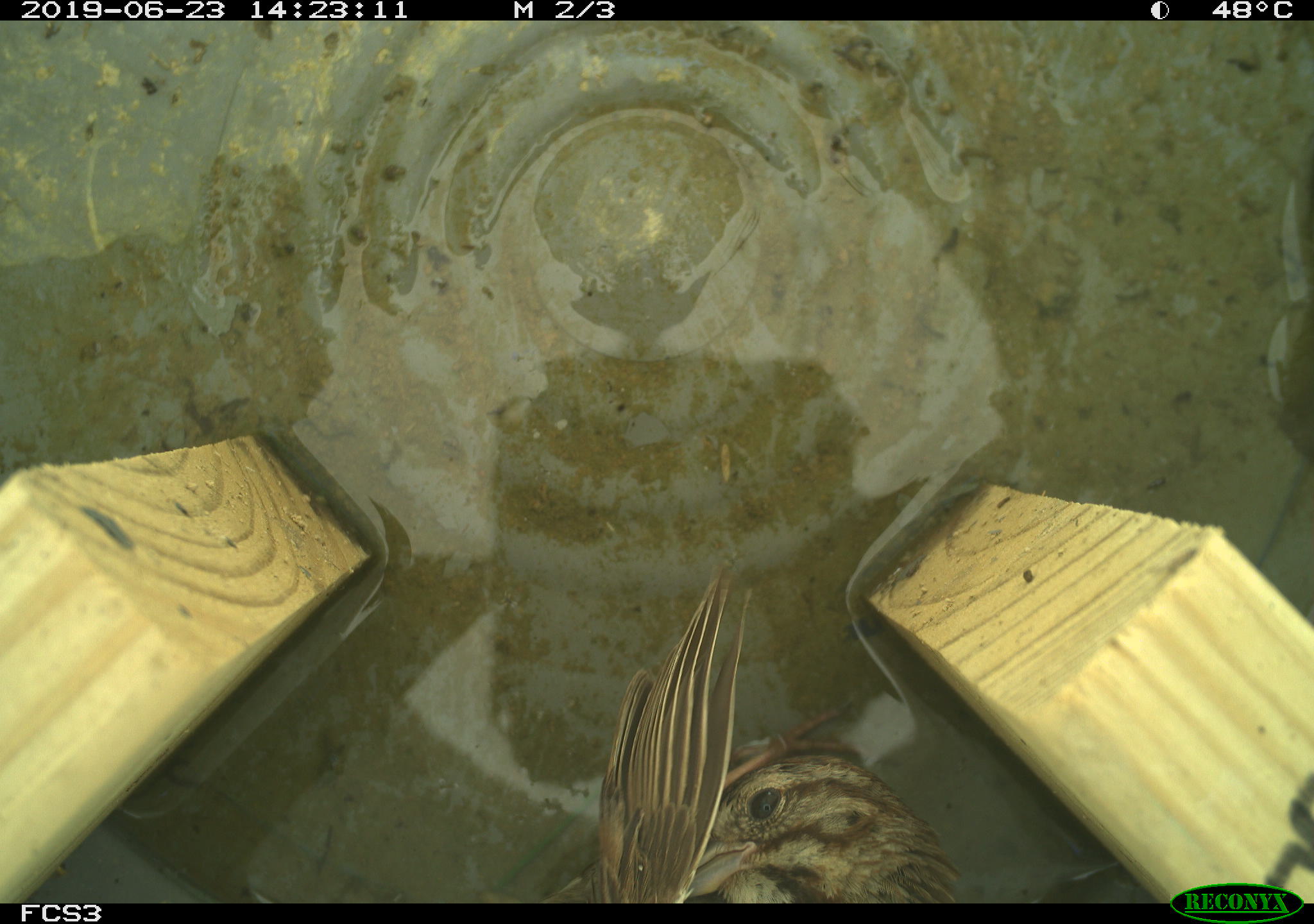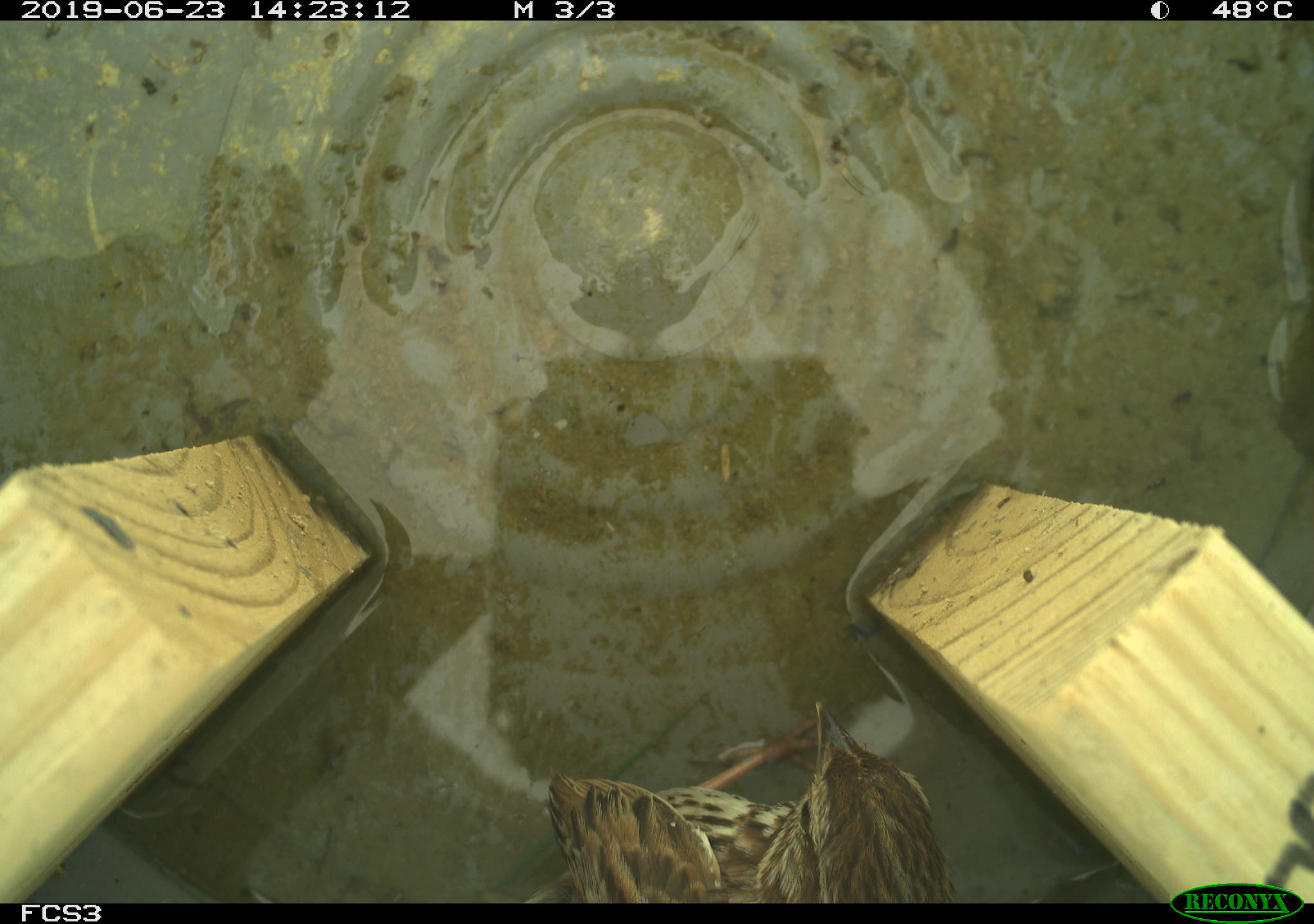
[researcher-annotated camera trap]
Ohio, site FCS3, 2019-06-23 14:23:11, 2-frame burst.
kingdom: Animalia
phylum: Chordata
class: Aves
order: Passeriformes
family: Passerellidae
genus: Melospiza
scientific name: Melospiza melodia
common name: song sparrow